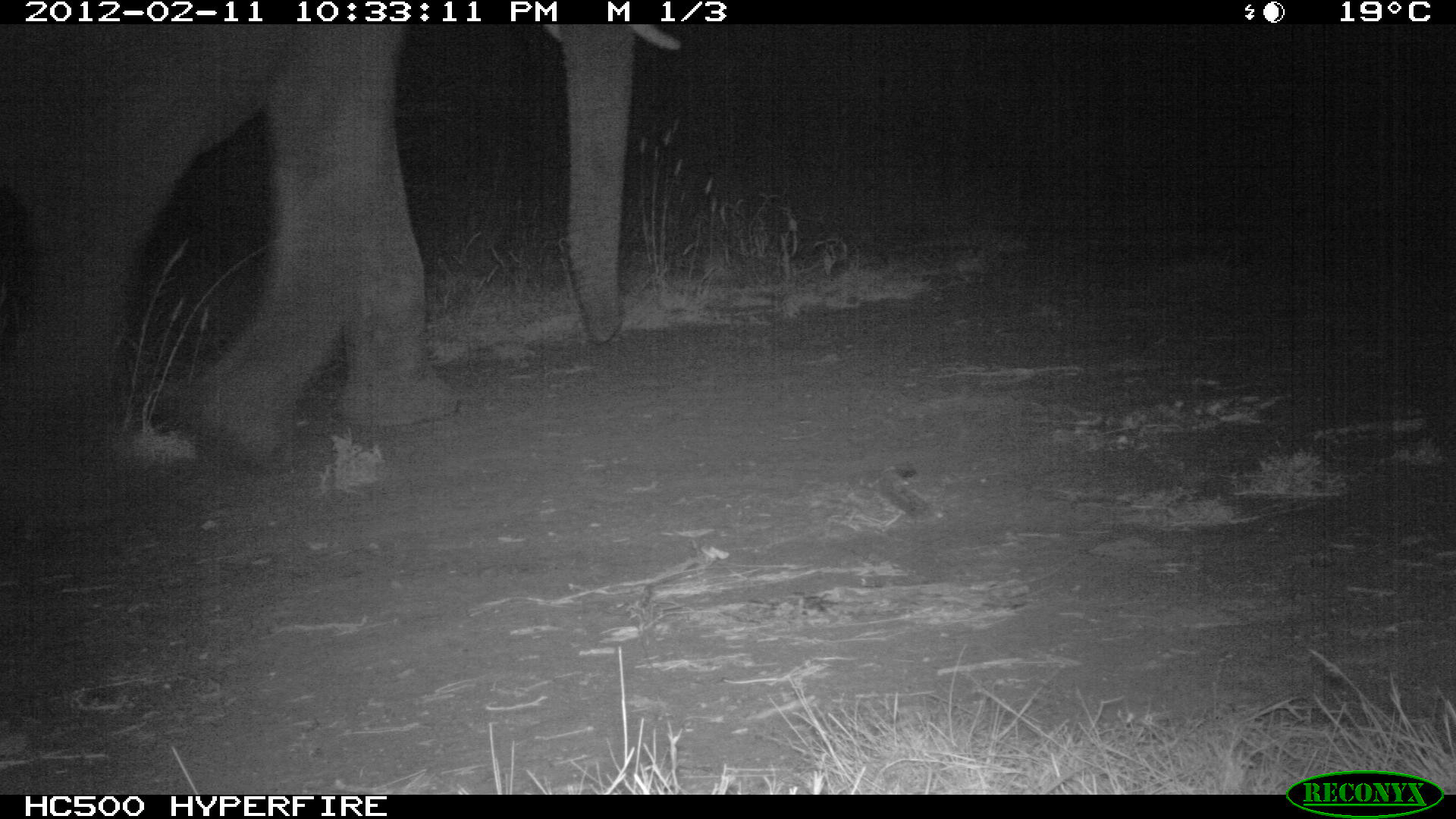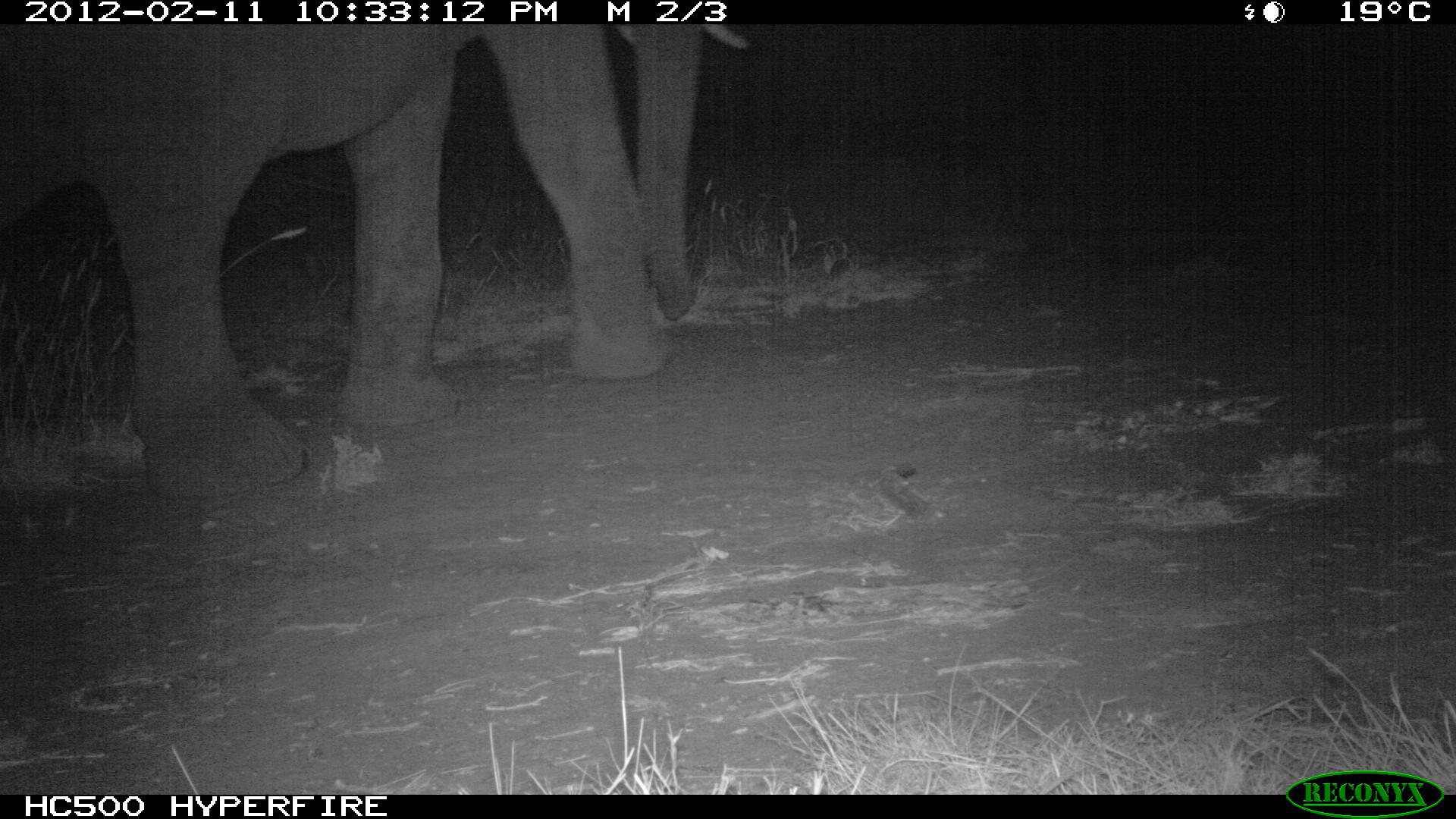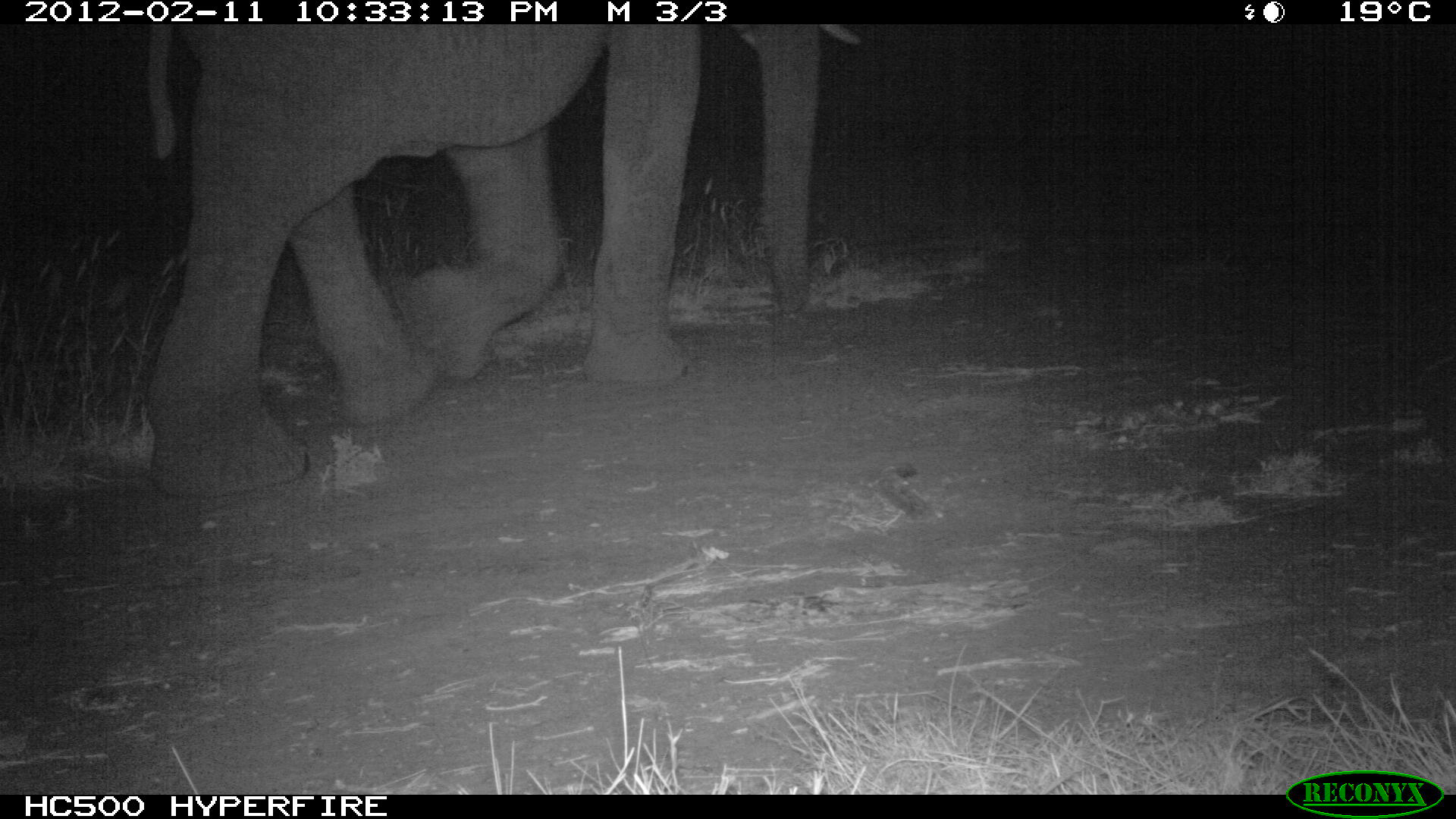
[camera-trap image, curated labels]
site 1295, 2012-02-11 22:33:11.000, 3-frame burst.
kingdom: Animalia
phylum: Chordata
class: Mammalia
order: Proboscidea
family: Elephantidae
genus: Loxodonta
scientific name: Loxodonta africana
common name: african bush elephant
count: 1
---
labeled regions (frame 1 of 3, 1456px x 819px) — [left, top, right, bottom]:
loxodonta africana: [1, 23, 681, 470]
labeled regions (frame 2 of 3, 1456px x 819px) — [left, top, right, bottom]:
loxodonta africana: [1, 22, 748, 501]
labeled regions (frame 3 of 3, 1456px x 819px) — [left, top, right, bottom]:
loxodonta africana: [145, 23, 862, 497]